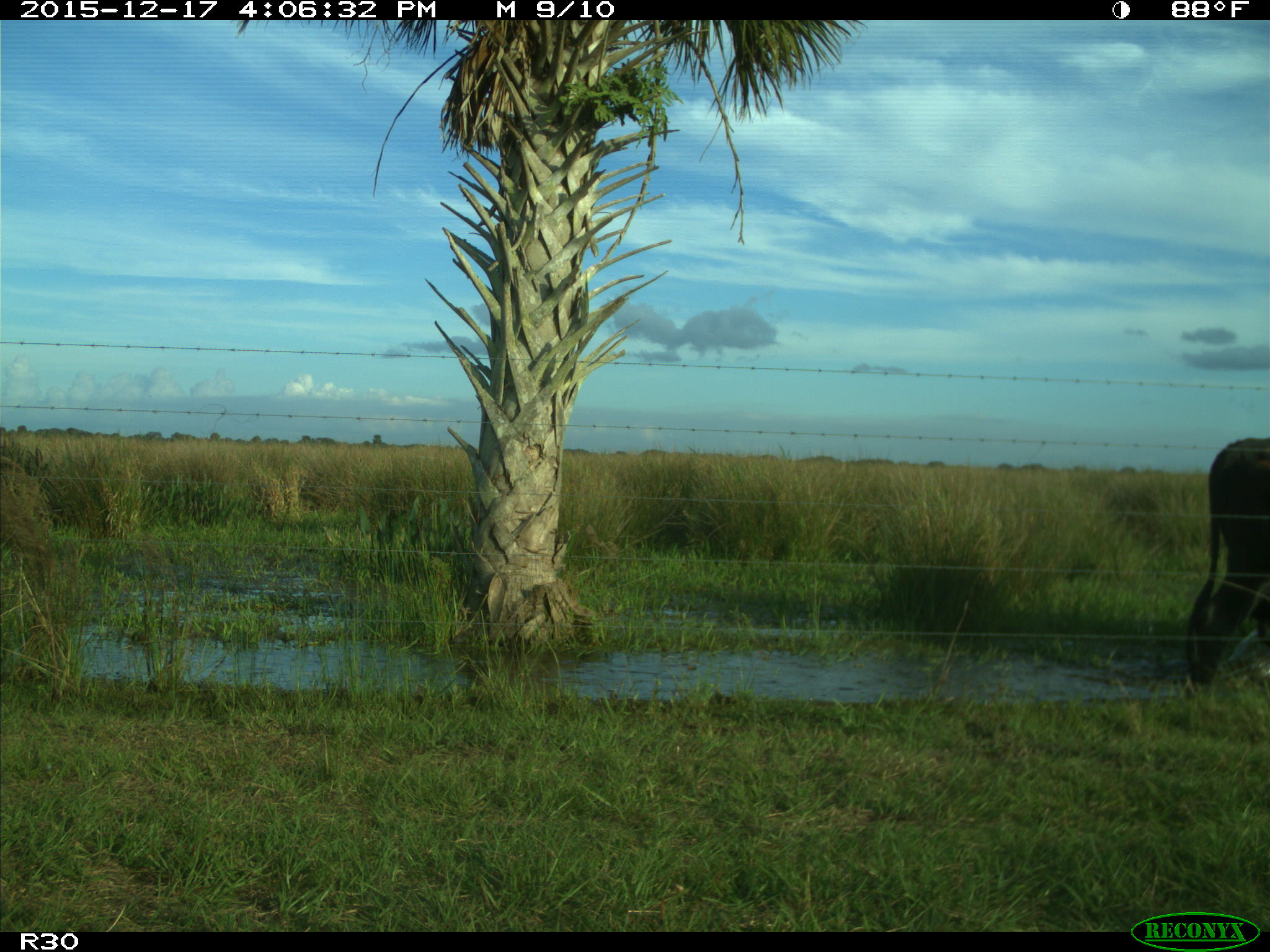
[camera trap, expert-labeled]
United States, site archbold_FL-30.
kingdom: Animalia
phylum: Chordata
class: Mammalia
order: Artiodactyla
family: Bovidae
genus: Bos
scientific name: Bos taurus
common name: domestic cow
Bos taurus (domestic cow).